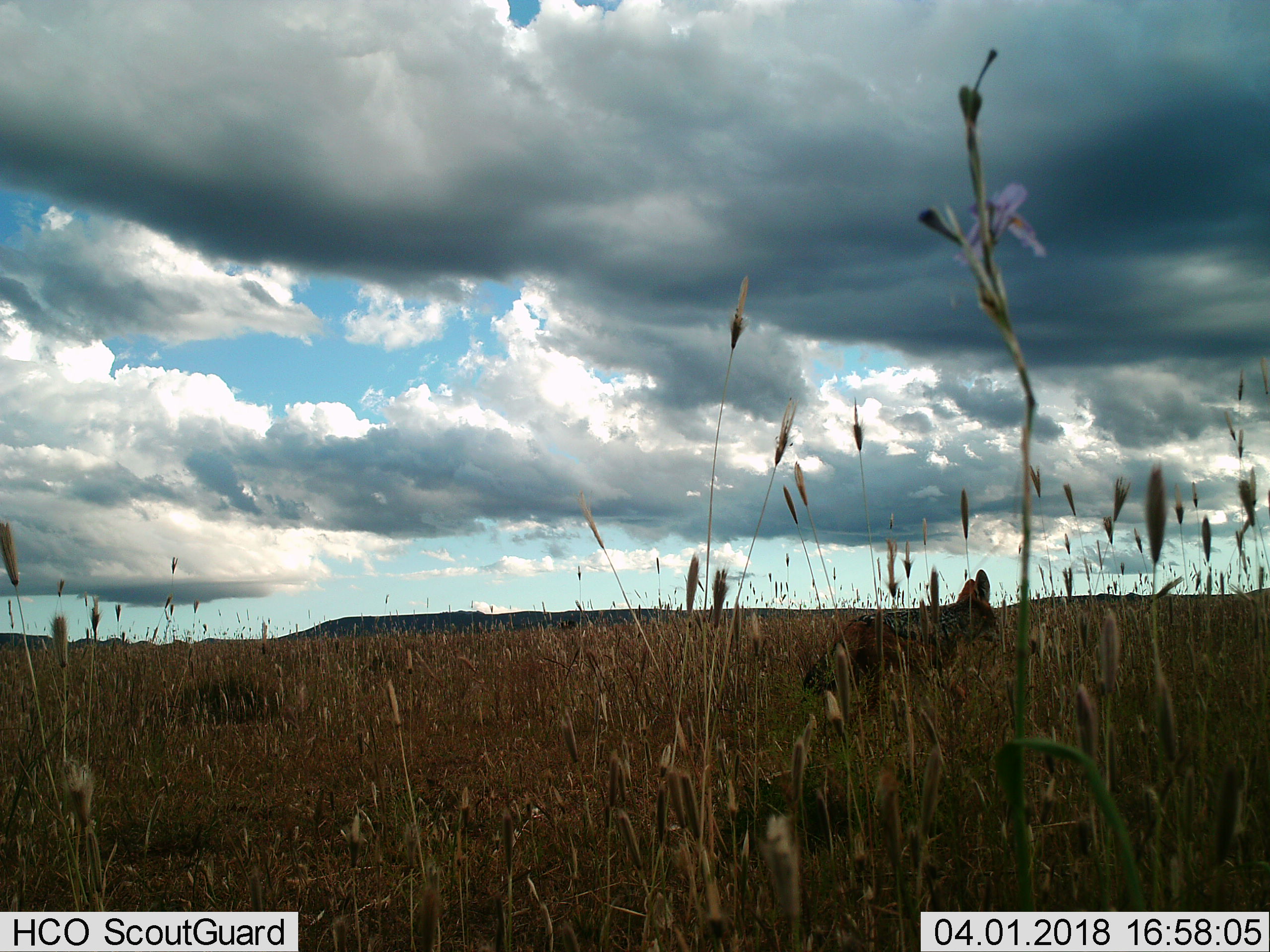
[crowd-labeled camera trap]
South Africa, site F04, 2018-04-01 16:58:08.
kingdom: Animalia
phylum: Chordata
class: Mammalia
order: Carnivora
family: Canidae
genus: Lupulella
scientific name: Lupulella mesomelas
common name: black-backed jackal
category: jackalblackbacked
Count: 1.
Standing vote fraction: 33%.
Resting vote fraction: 0%.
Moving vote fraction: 89%.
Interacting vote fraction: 0%.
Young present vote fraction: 0%.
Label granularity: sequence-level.